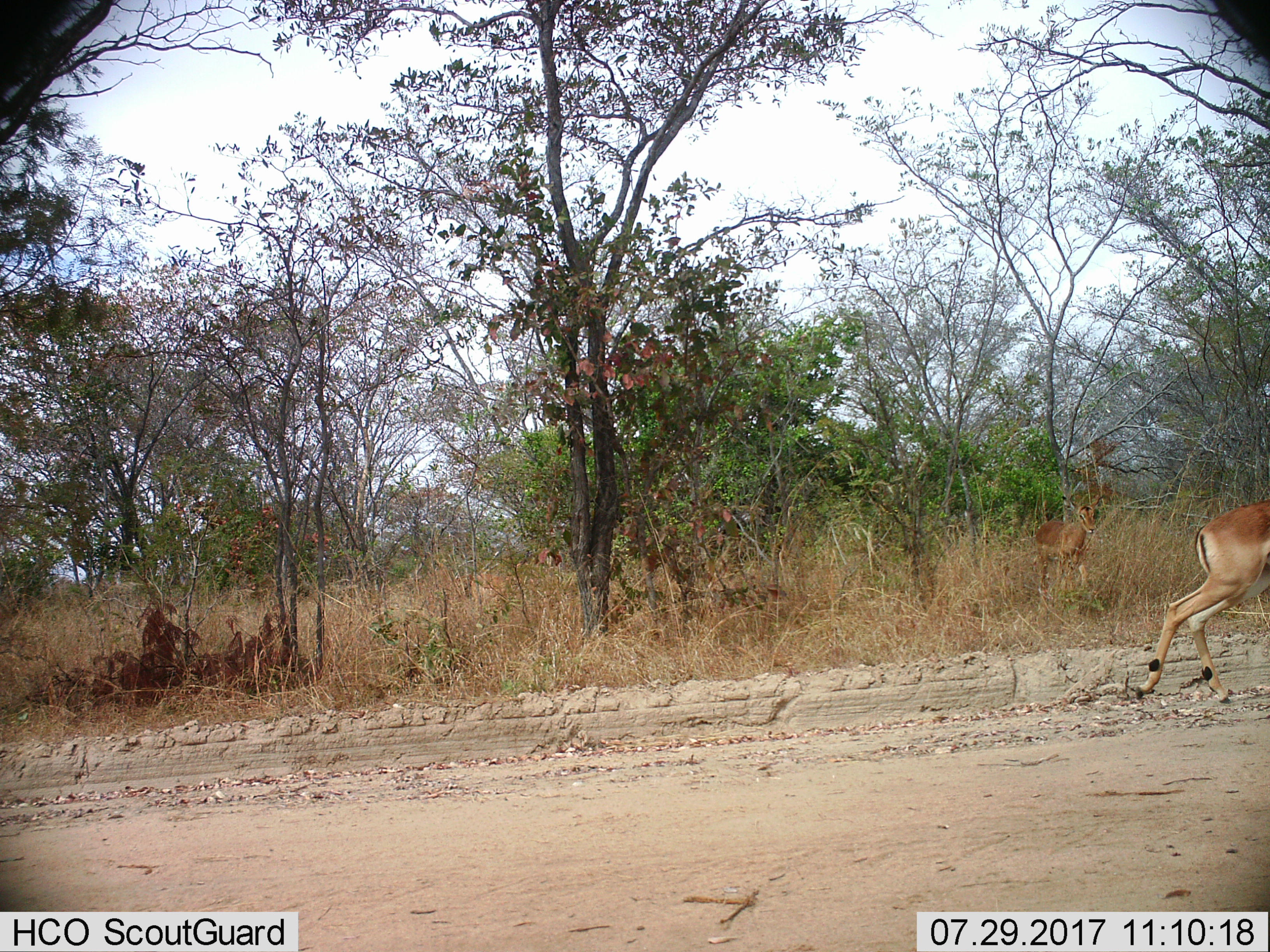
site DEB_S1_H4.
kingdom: Animalia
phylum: Chordata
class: Mammalia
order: Artiodactyla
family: Bovidae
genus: Aepyceros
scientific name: Aepyceros melampus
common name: impala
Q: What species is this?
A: Impala (Aepyceros melampus).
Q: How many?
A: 2.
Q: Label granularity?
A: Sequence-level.